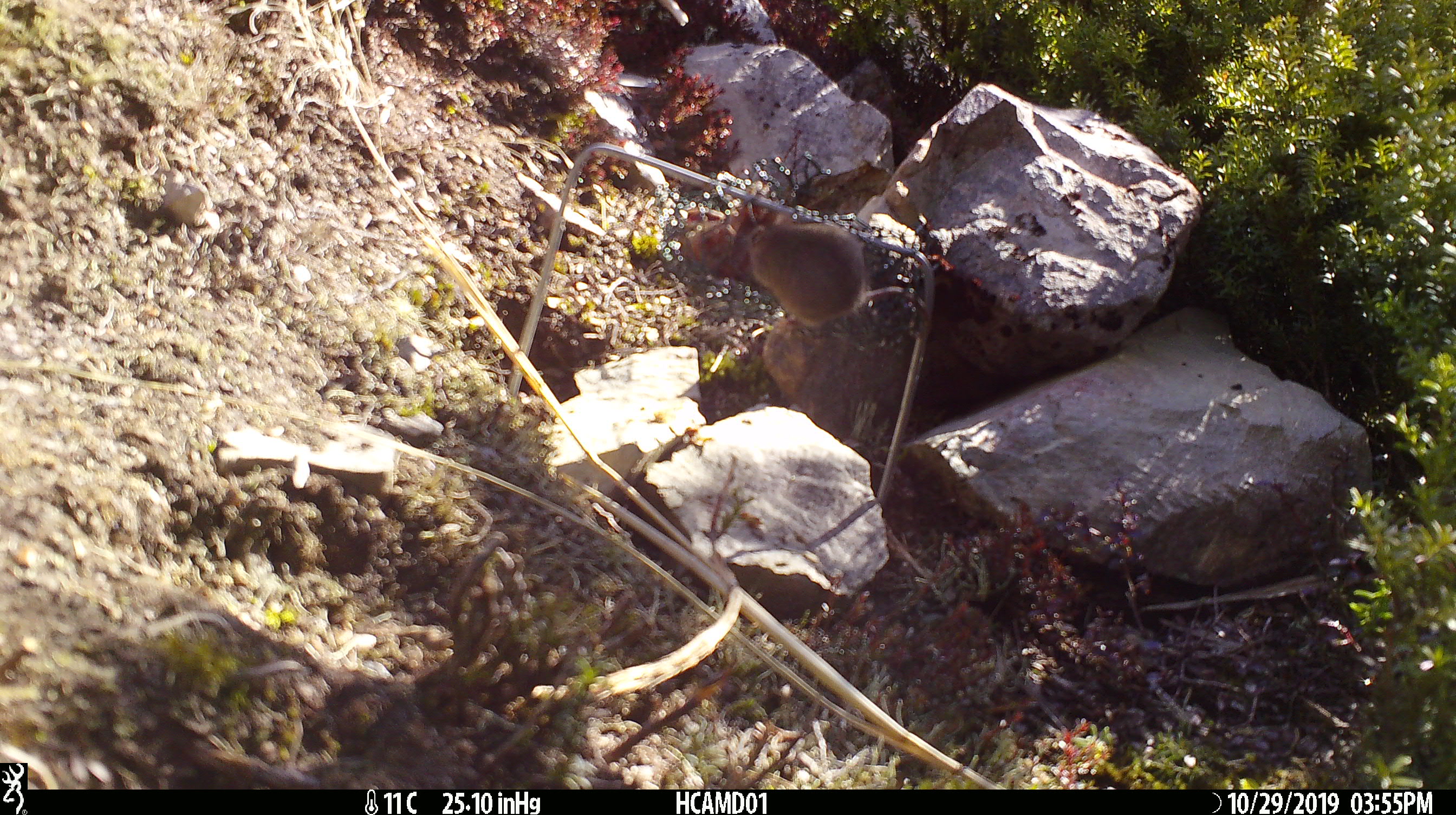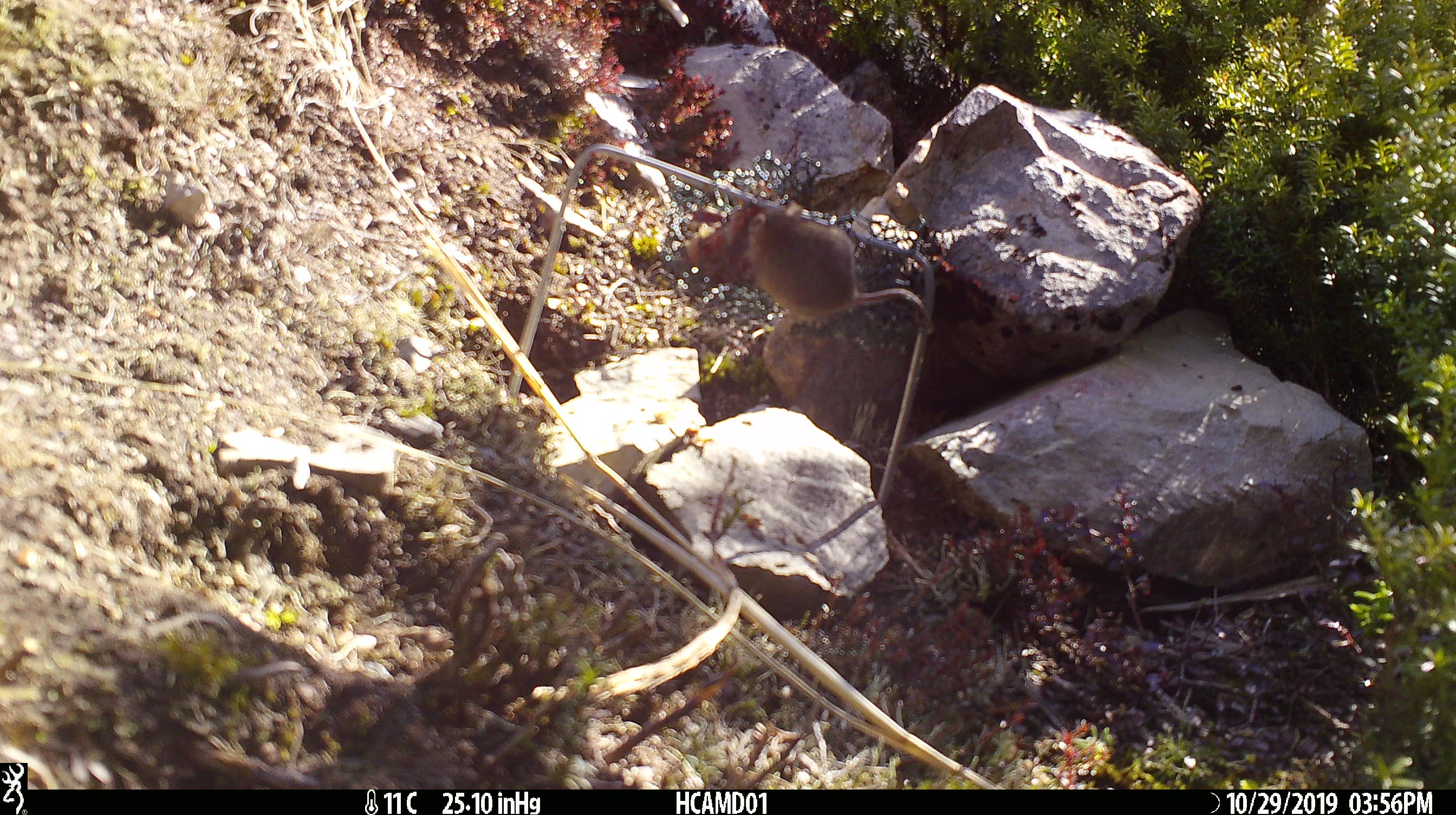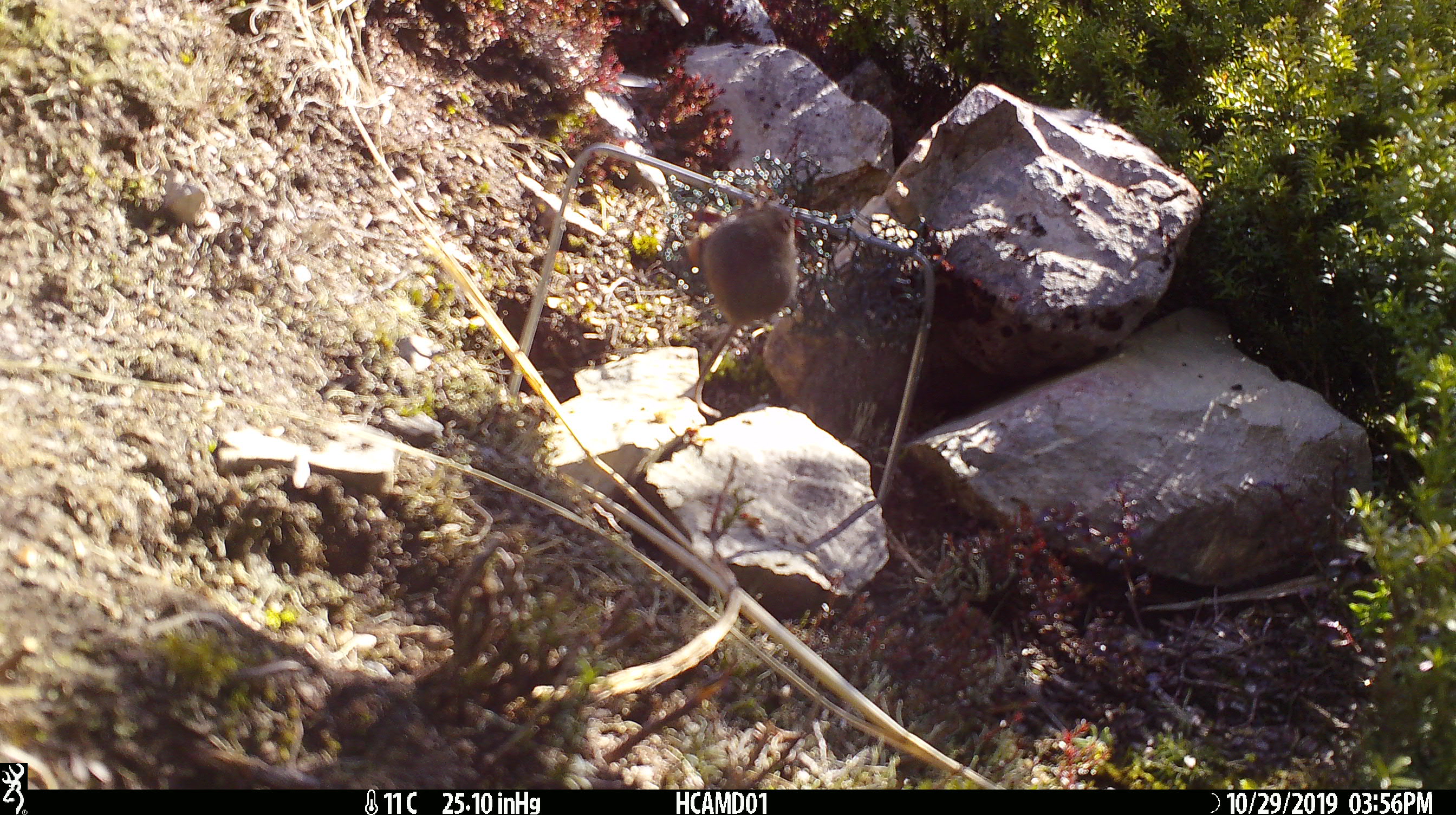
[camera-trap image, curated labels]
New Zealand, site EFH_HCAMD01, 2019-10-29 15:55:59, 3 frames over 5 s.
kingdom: Animalia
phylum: Chordata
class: Mammalia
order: Rodentia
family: Muridae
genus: Mus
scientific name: Mus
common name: mouse